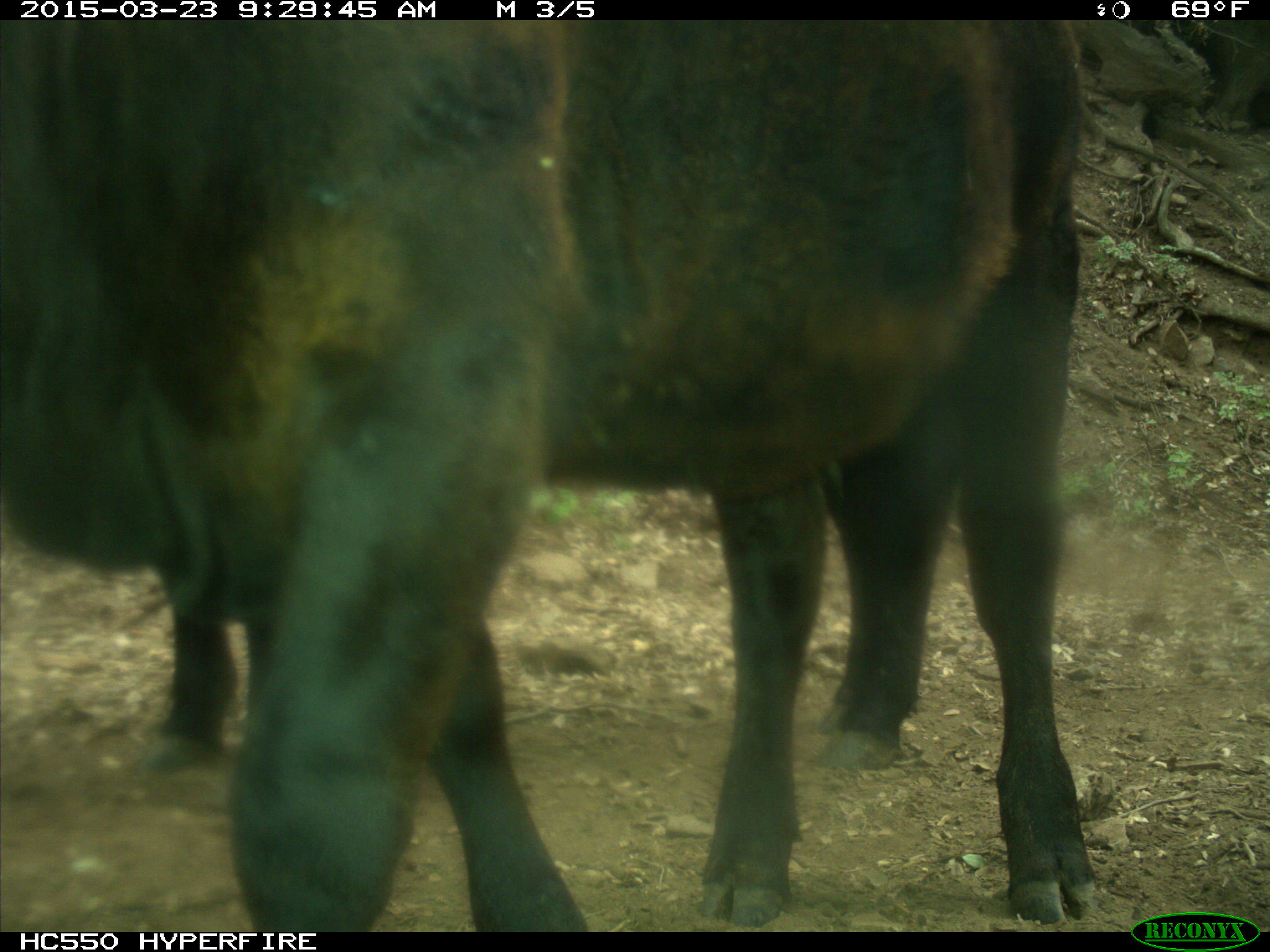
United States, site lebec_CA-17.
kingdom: Animalia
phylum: Chordata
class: Mammalia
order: Artiodactyla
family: Bovidae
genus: Bos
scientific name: Bos taurus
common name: domestic cow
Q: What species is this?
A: Bos taurus (domestic cow).